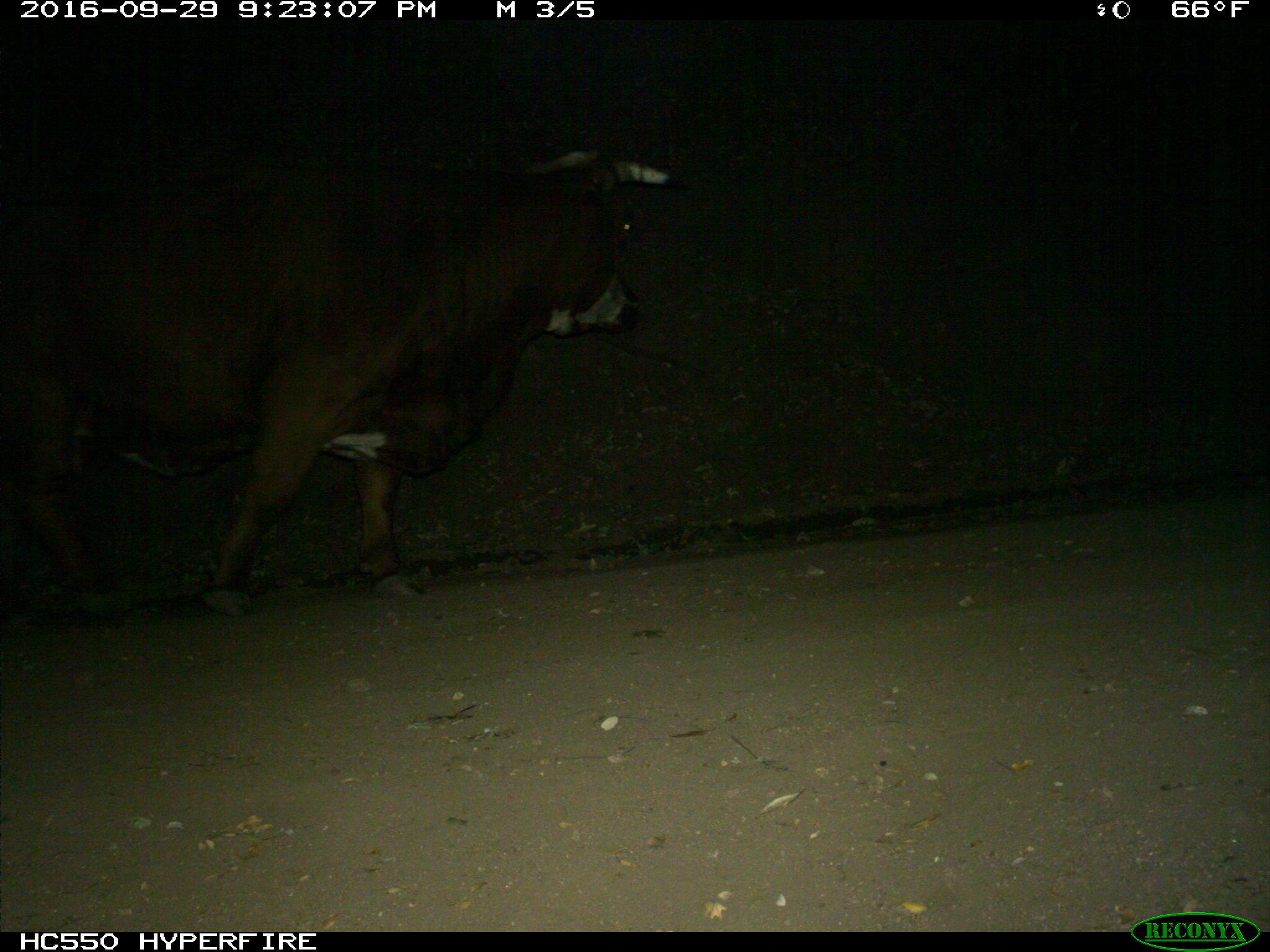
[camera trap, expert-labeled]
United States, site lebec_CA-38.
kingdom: Animalia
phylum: Chordata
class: Mammalia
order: Artiodactyla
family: Bovidae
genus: Bos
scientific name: Bos taurus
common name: domestic cow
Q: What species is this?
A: Bos taurus (domestic cow).